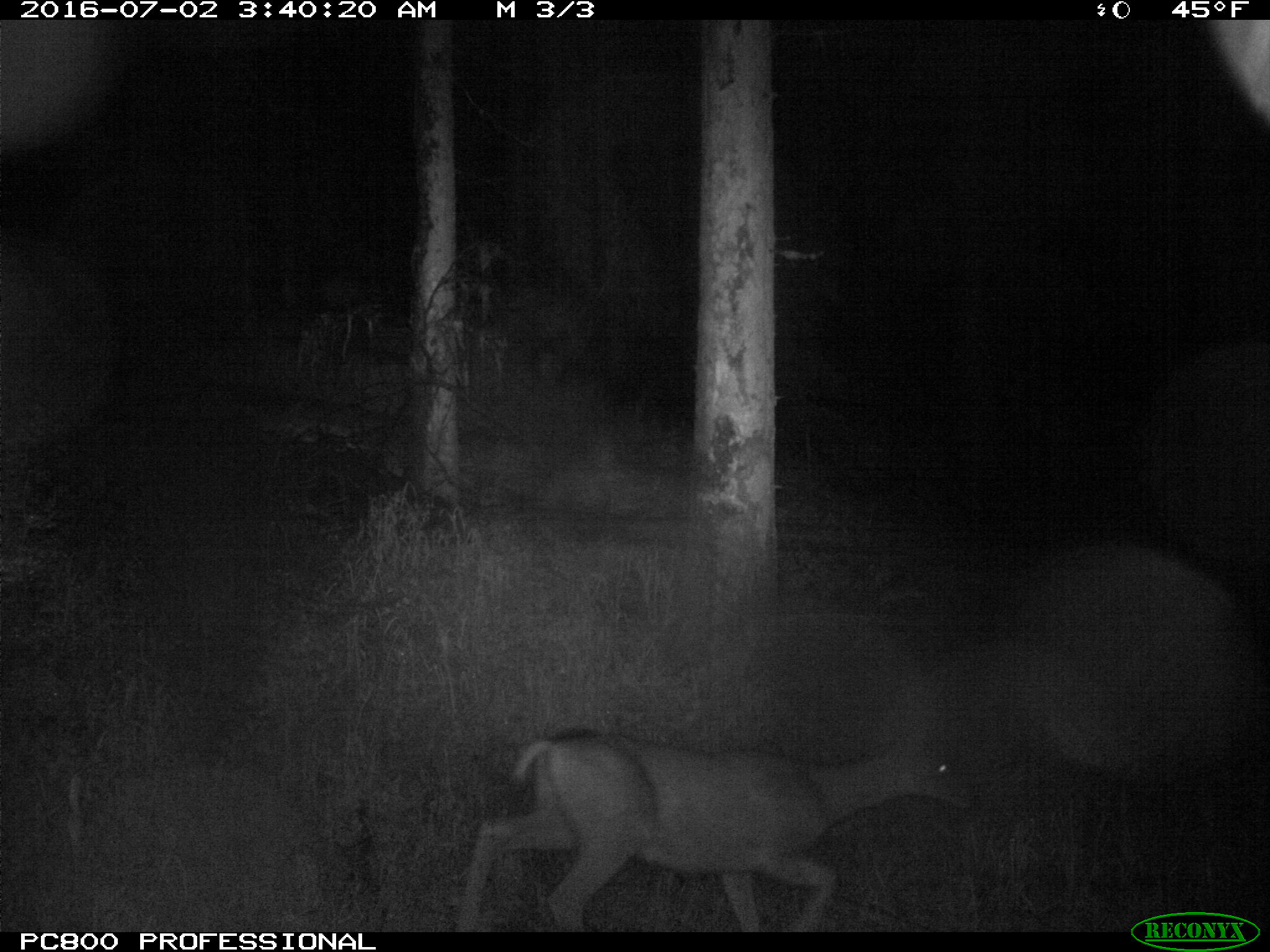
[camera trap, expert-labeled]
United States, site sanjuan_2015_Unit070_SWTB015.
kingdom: Animalia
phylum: Chordata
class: Mammalia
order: Artiodactyla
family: Cervidae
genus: Odocoileus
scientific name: Odocoileus hemionus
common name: mule deer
Odocoileus hemionus (mule deer).